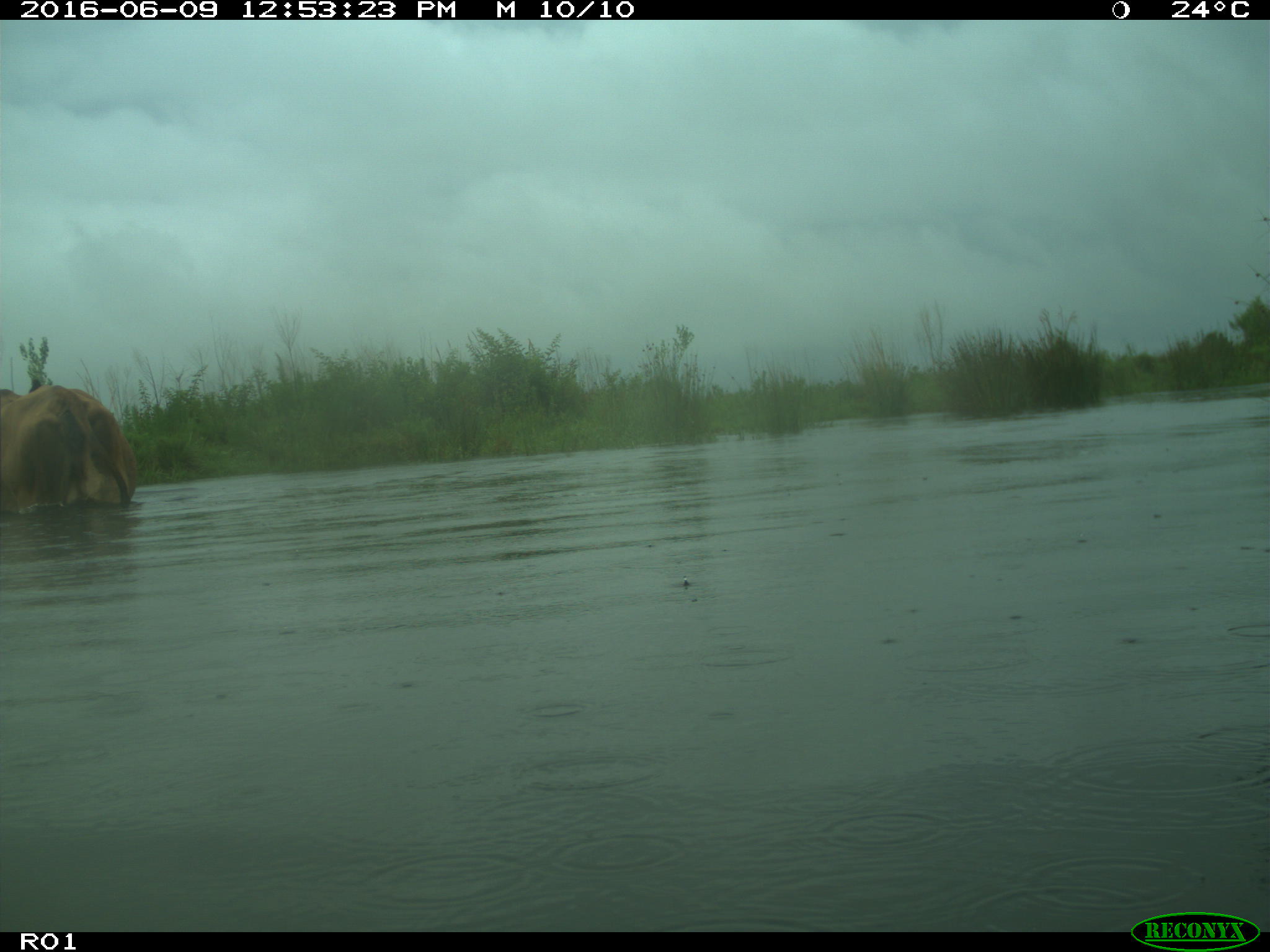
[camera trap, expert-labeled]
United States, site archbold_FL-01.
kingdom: Animalia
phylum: Chordata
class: Mammalia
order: Artiodactyla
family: Bovidae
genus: Bos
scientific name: Bos taurus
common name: domestic cow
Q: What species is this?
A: Bos taurus (domestic cow).